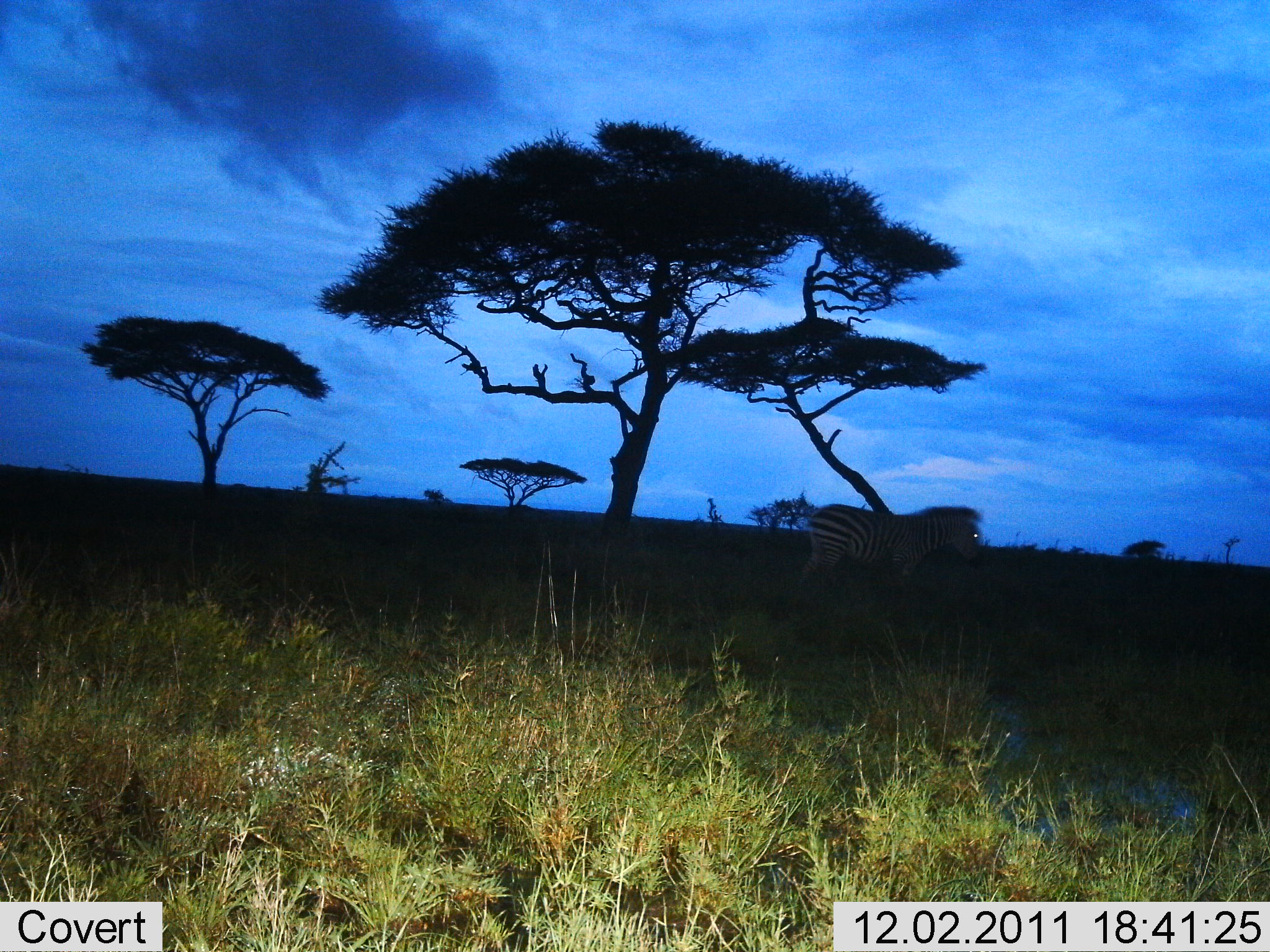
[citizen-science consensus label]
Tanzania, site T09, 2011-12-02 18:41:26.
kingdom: Animalia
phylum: Chordata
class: Mammalia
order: Perissodactyla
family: Equidae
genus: Equus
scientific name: Equus quagga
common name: plains zebra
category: zebra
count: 1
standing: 67%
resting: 0%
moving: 42%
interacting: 0%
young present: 0%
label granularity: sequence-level